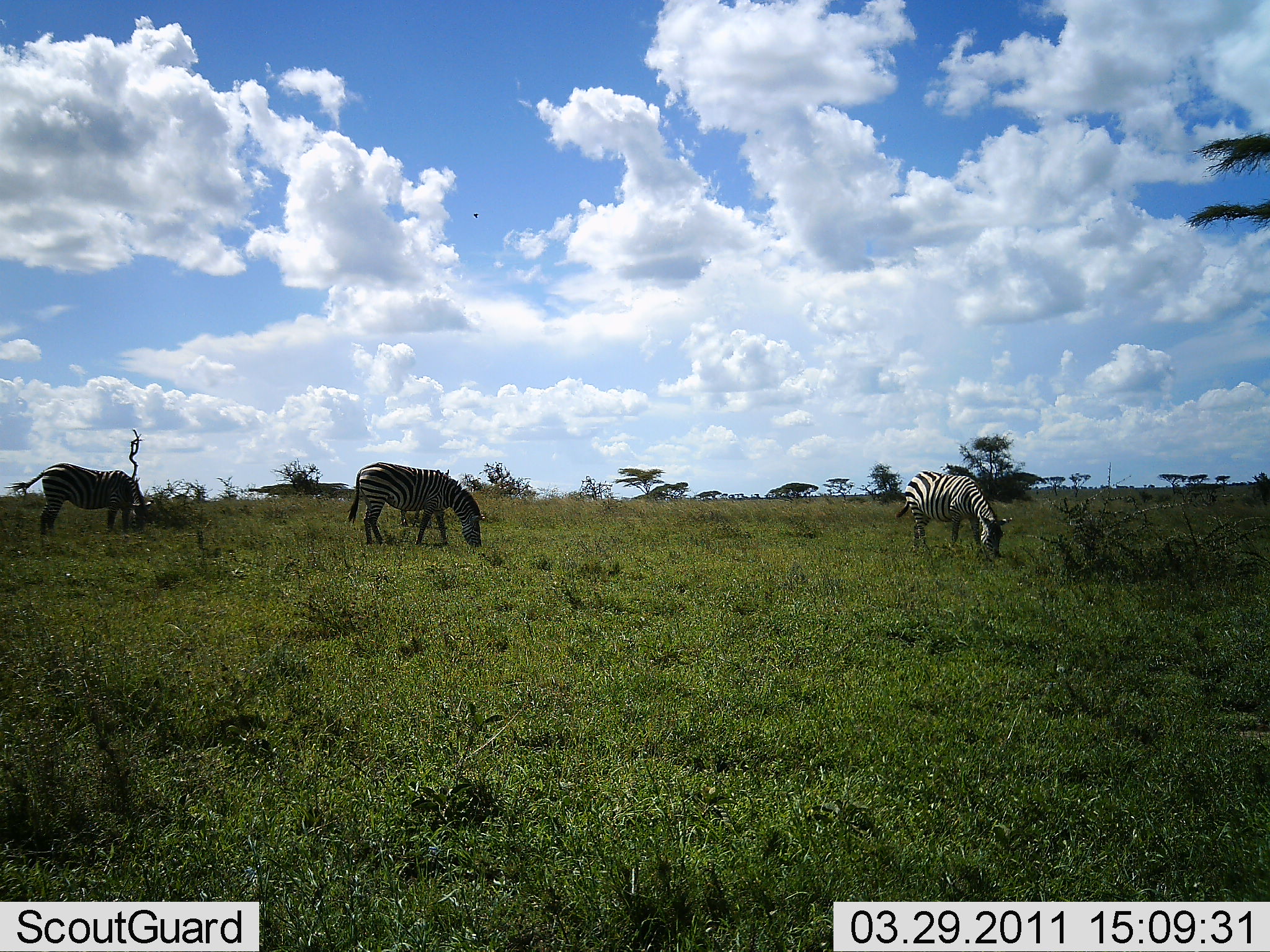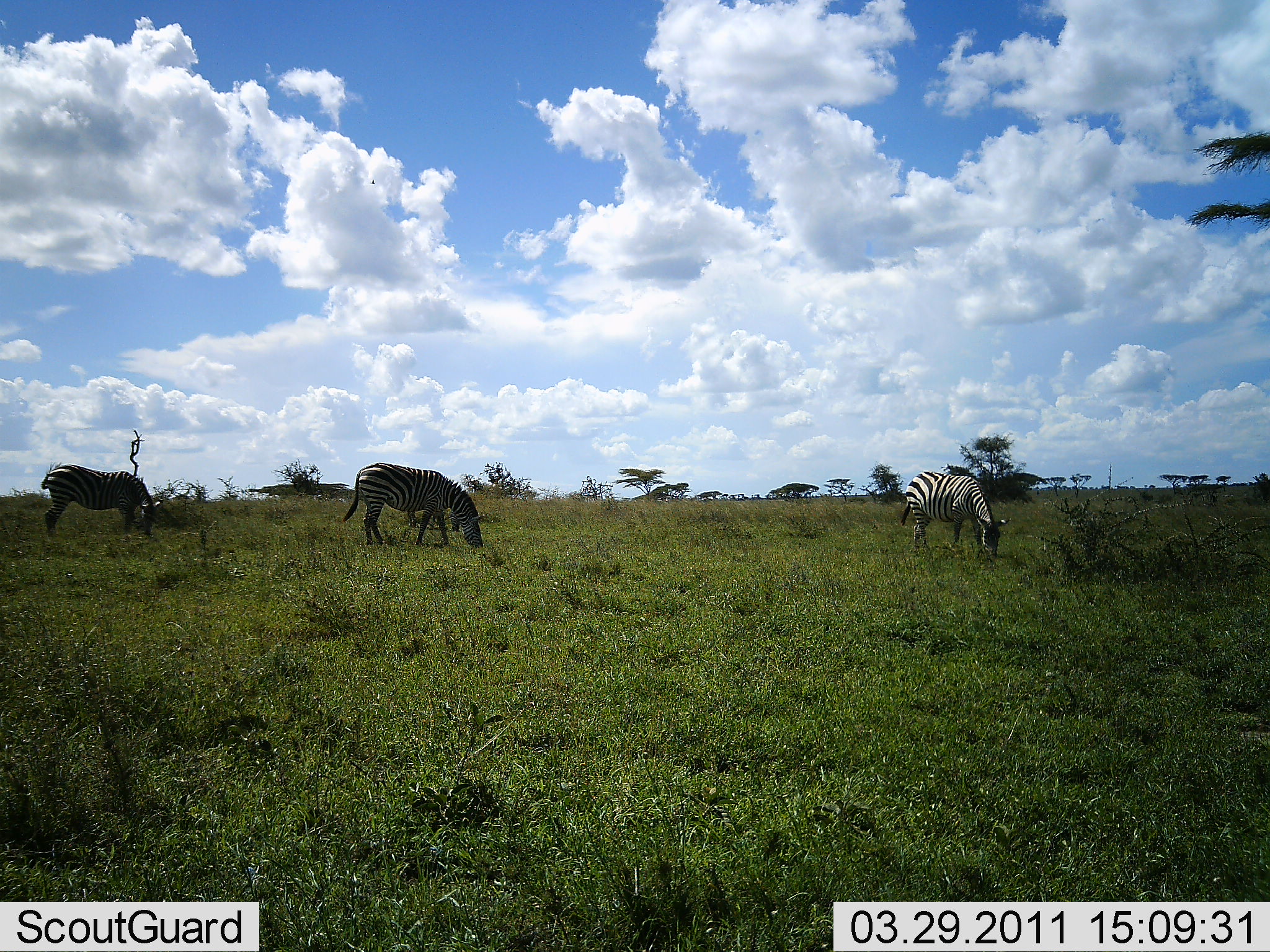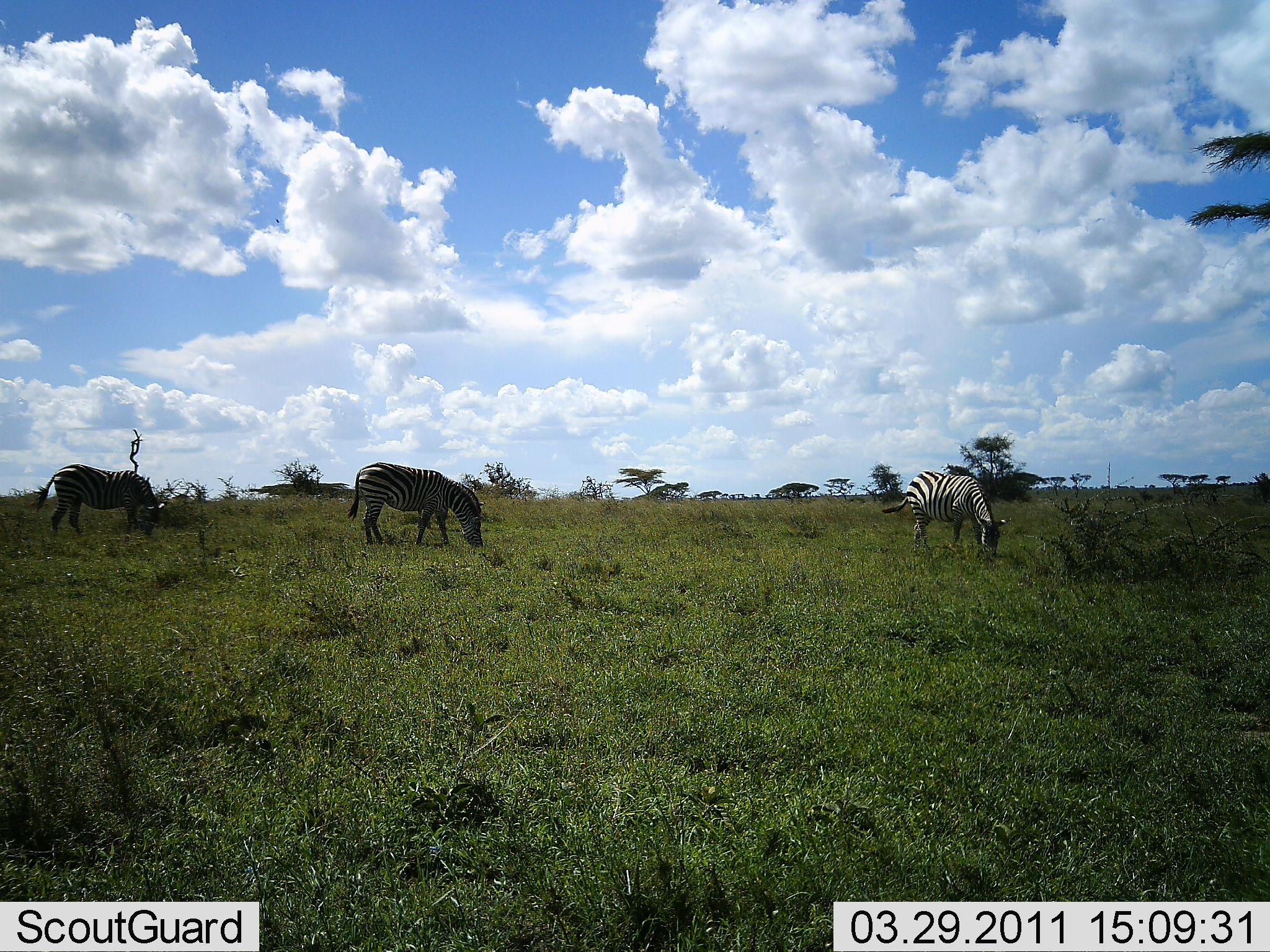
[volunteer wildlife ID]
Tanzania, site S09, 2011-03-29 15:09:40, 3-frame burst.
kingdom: Animalia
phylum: Chordata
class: Mammalia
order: Perissodactyla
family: Equidae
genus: Equus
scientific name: Equus quagga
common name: plains zebra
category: zebra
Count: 4.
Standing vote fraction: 20%.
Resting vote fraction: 0%.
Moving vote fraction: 0%.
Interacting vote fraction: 0%.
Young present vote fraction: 0%.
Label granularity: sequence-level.